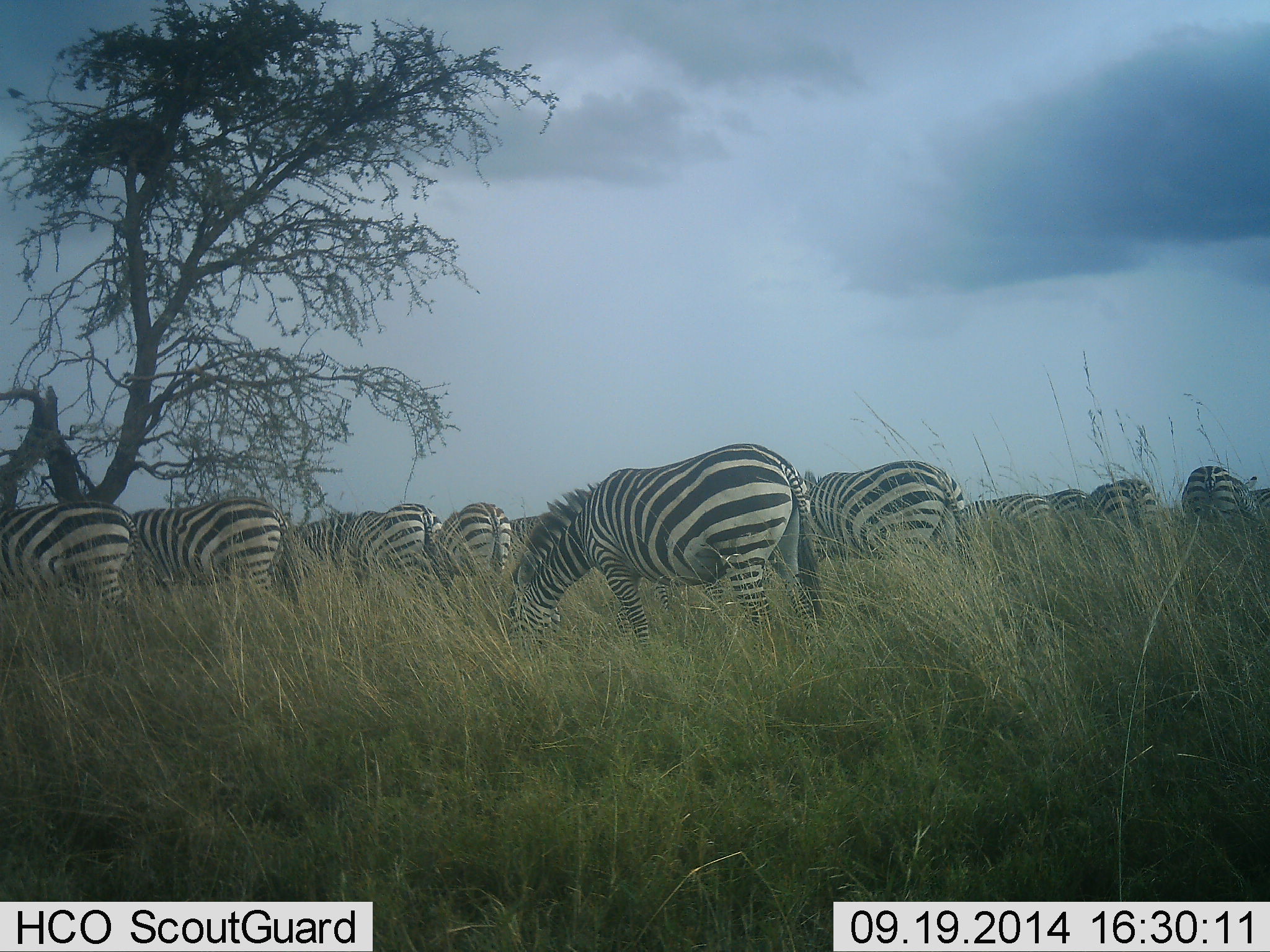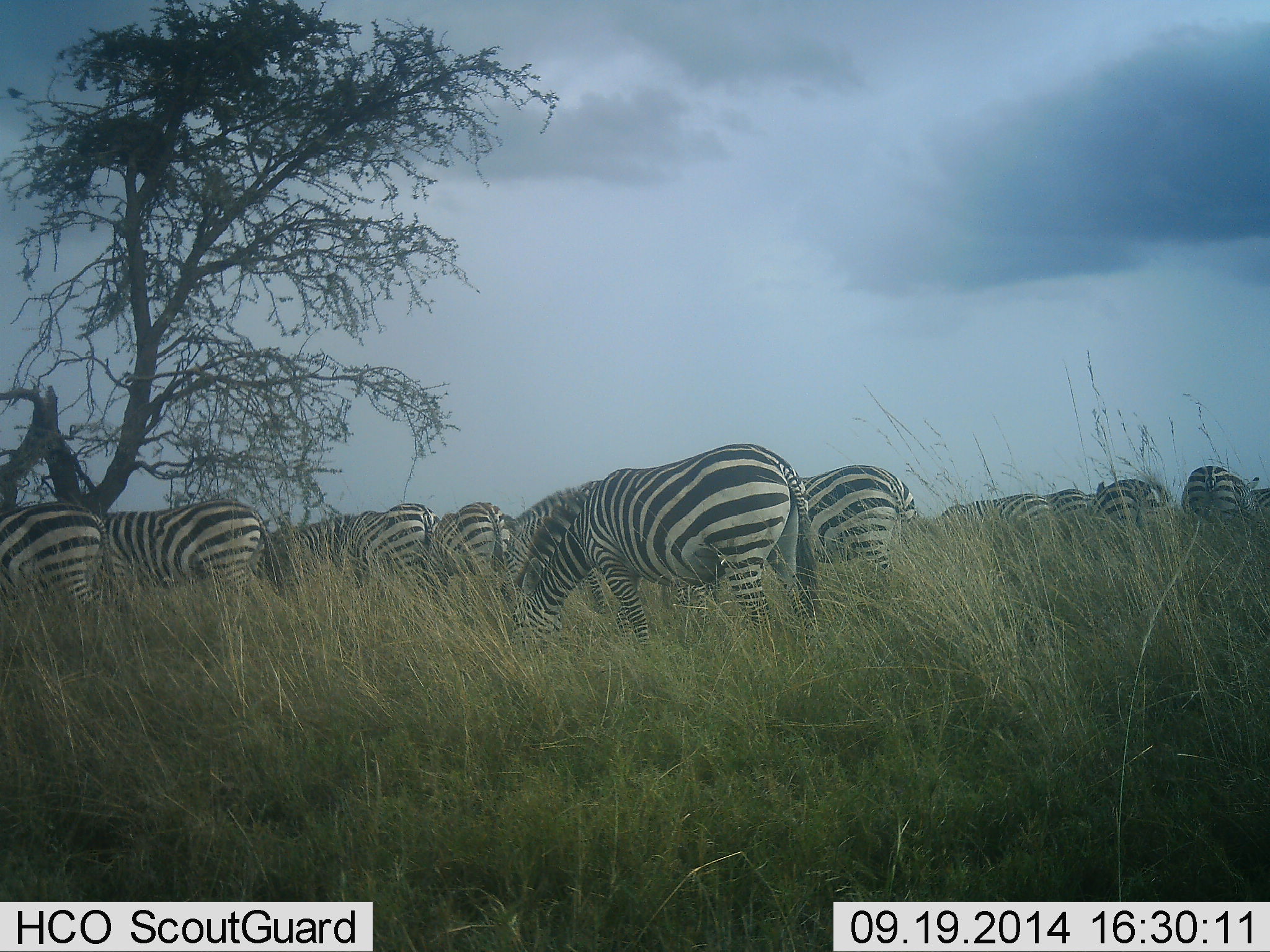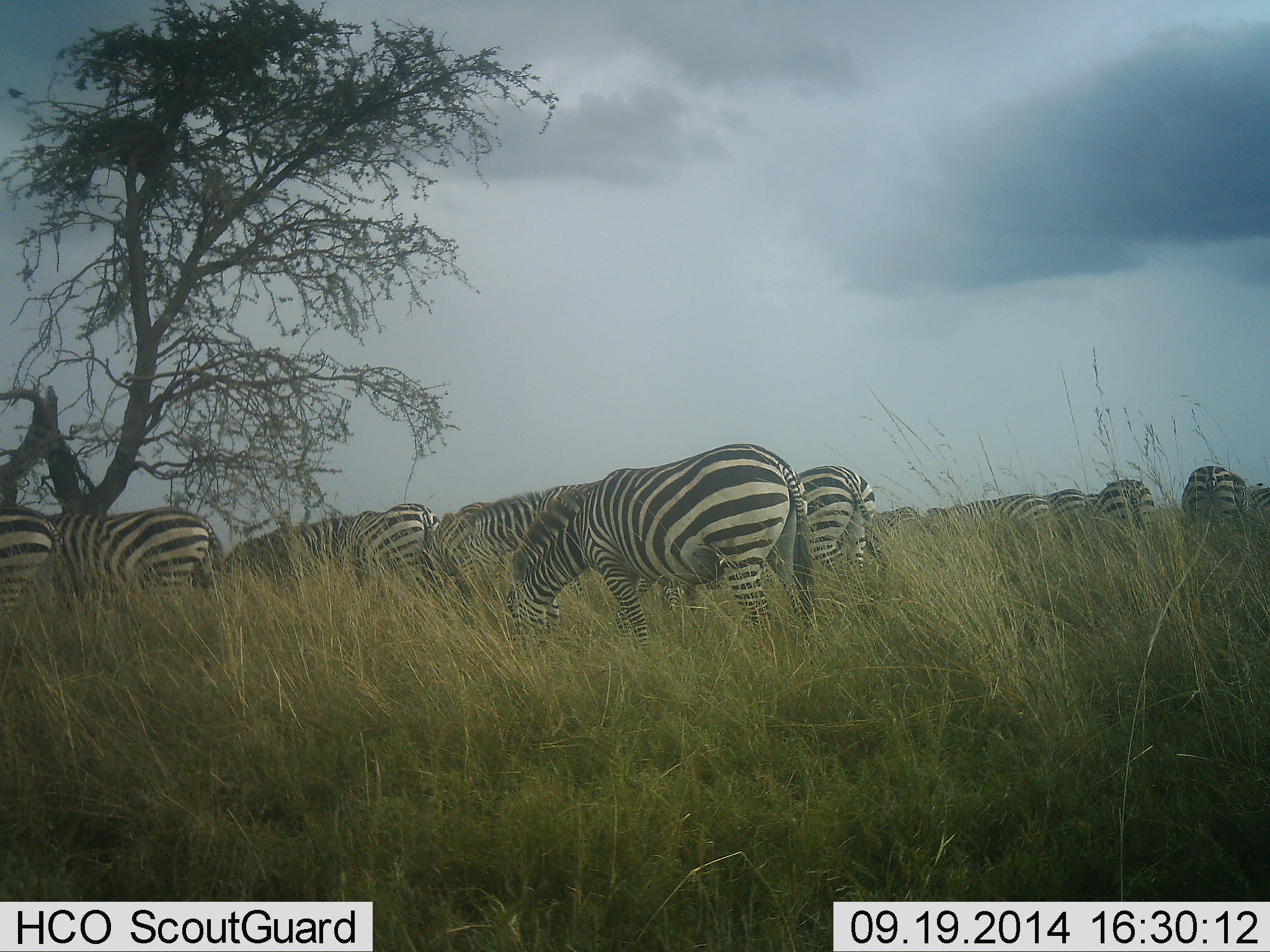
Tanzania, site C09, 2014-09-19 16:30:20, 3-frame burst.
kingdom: Animalia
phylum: Chordata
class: Mammalia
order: Perissodactyla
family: Equidae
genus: Equus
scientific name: Equus quagga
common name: plains zebra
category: zebra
Zebra (plains zebra) (Equus quagga), count 11-50. Behavior (volunteer vote fractions): standing 50%, resting 0%, moving 20%, interacting 0%. Young present (vote fraction): 0%. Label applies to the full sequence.